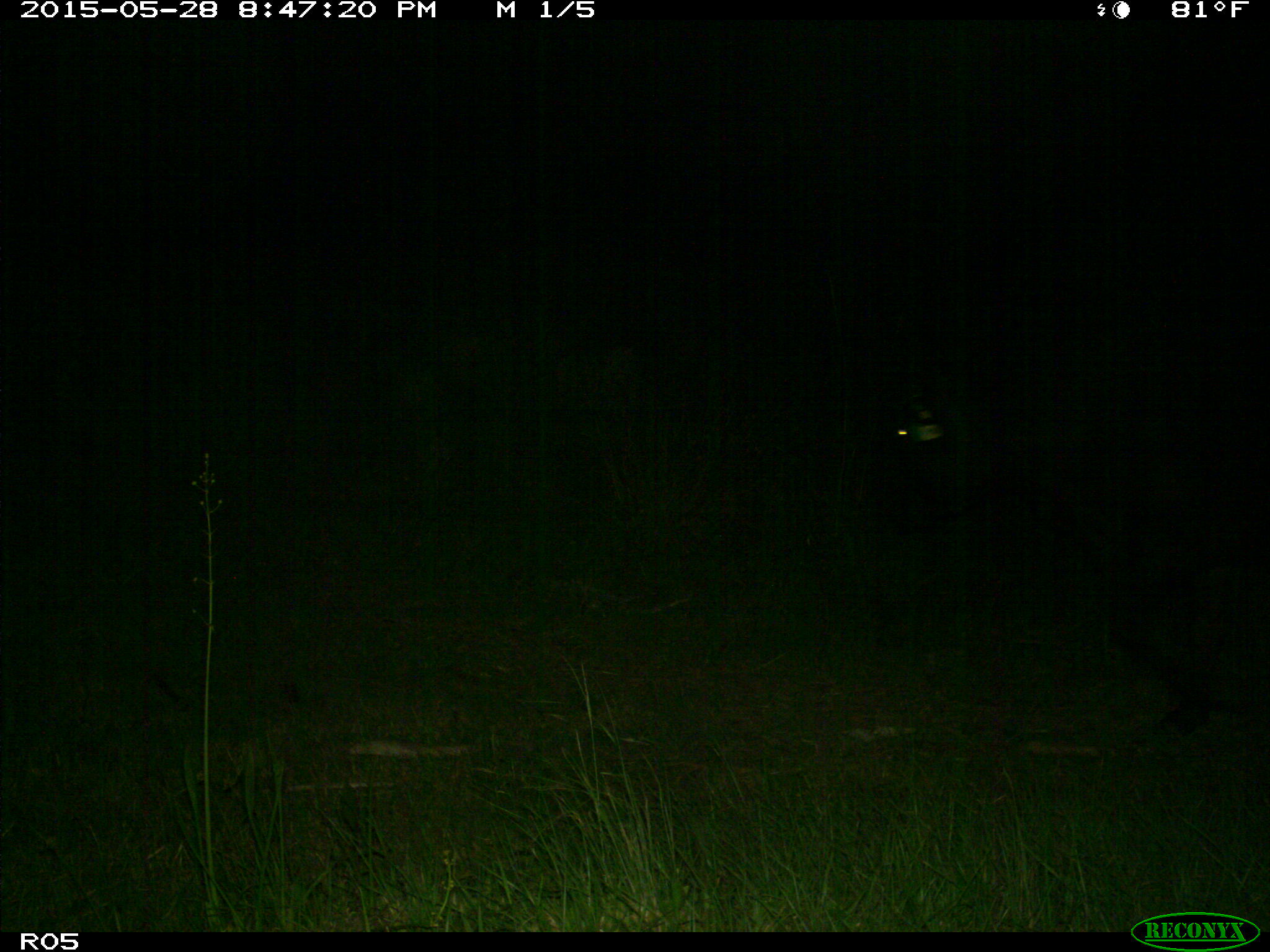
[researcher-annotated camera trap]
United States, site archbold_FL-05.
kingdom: Animalia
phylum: Chordata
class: Mammalia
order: Artiodactyla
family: Bovidae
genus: Bos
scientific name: Bos taurus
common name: domestic cow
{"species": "Bos taurus (domestic cow)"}